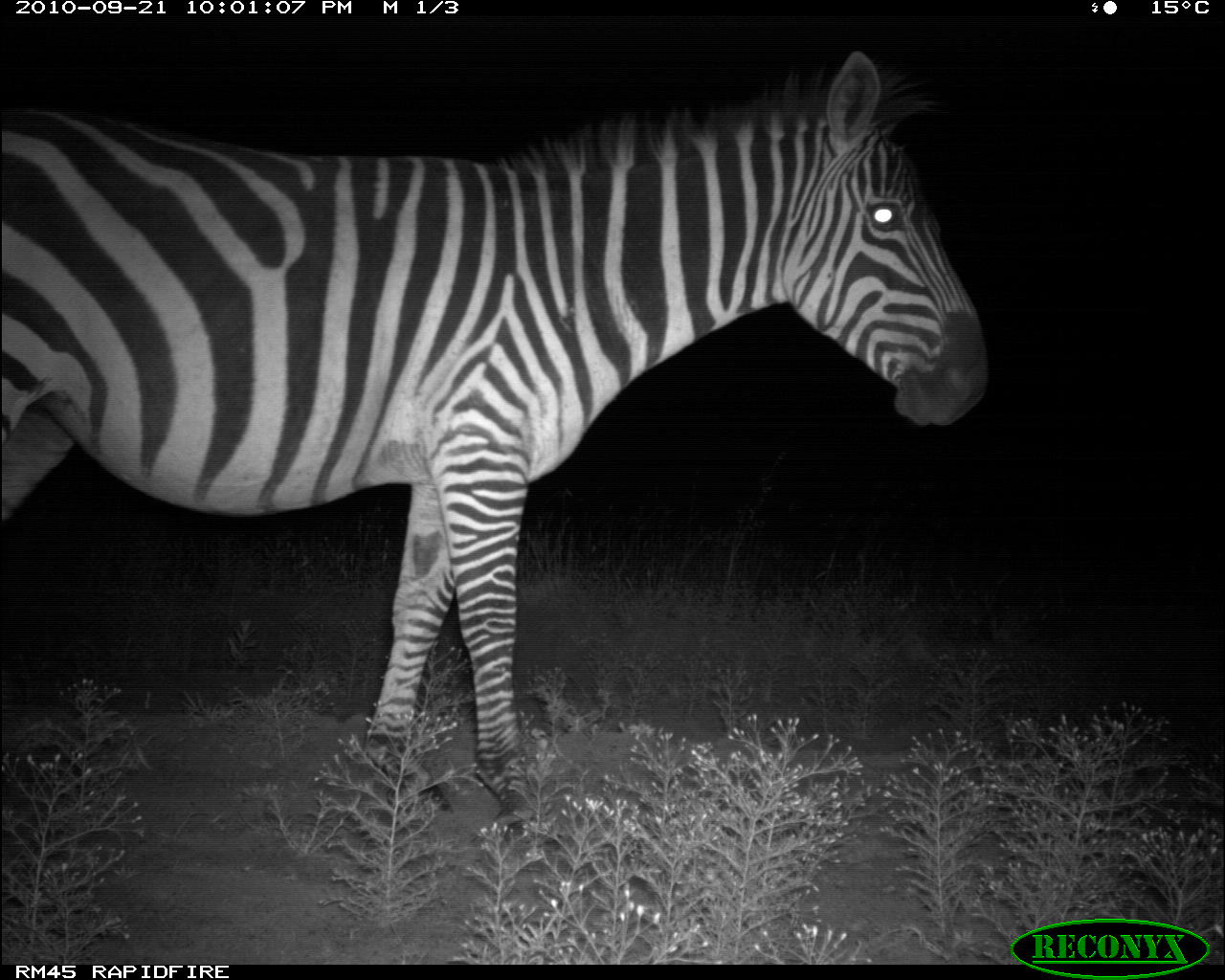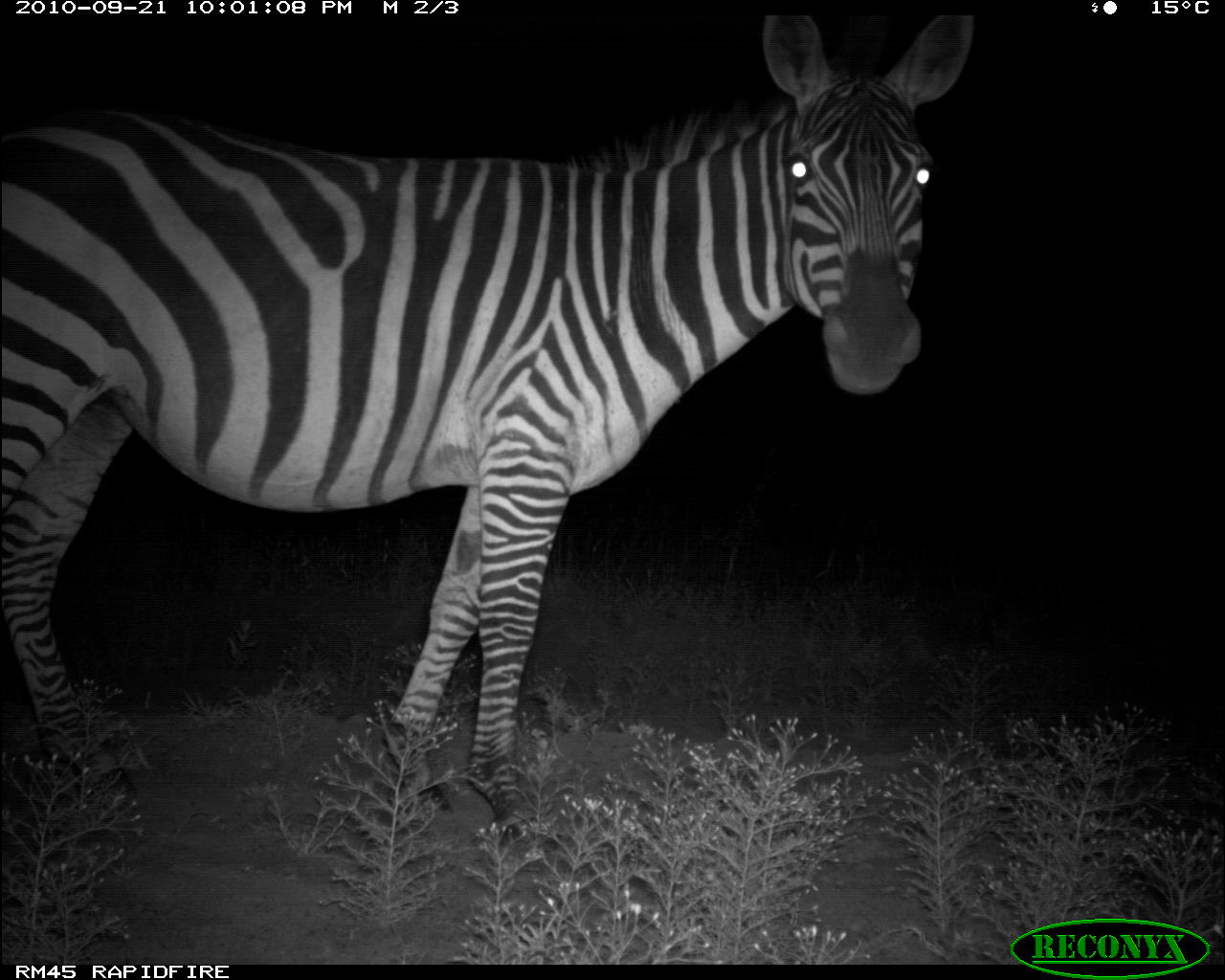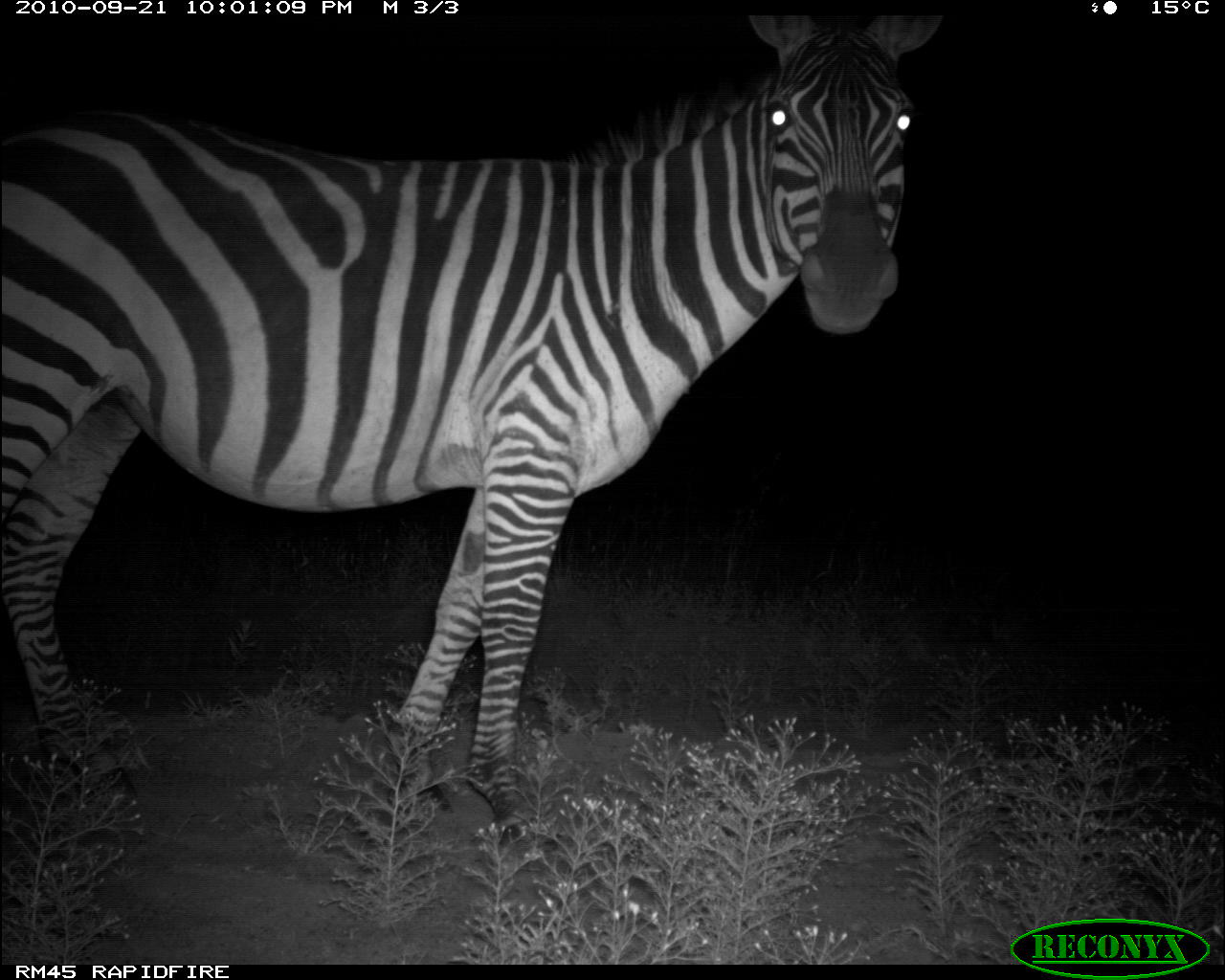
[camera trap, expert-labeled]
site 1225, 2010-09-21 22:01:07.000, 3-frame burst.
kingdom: Animalia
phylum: Chordata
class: Mammalia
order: Perissodactyla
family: Equidae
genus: Equus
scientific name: Equus quagga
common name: plains zebra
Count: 1.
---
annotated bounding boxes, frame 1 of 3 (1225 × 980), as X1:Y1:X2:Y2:
equus quagga: 0:45:988:824